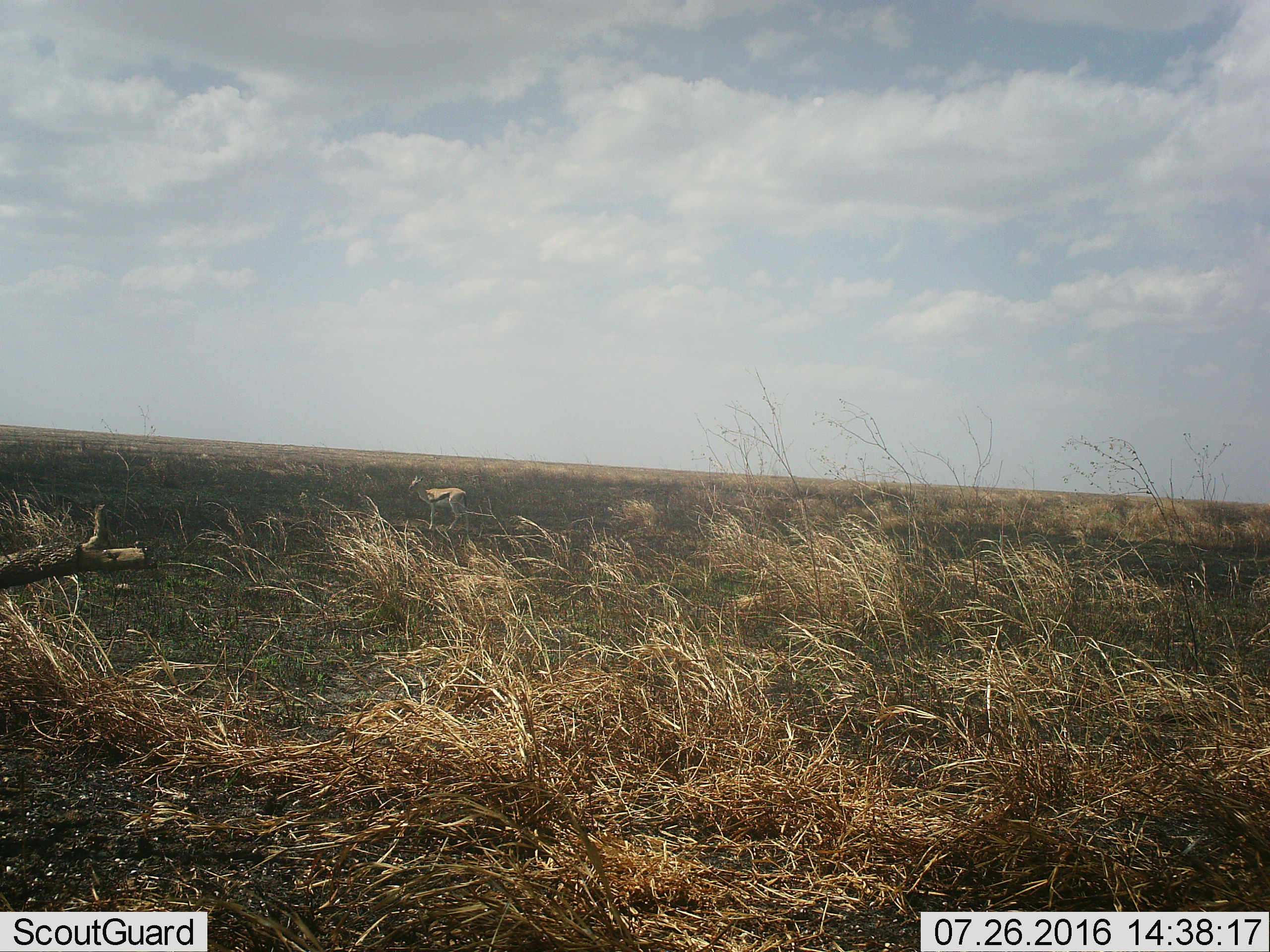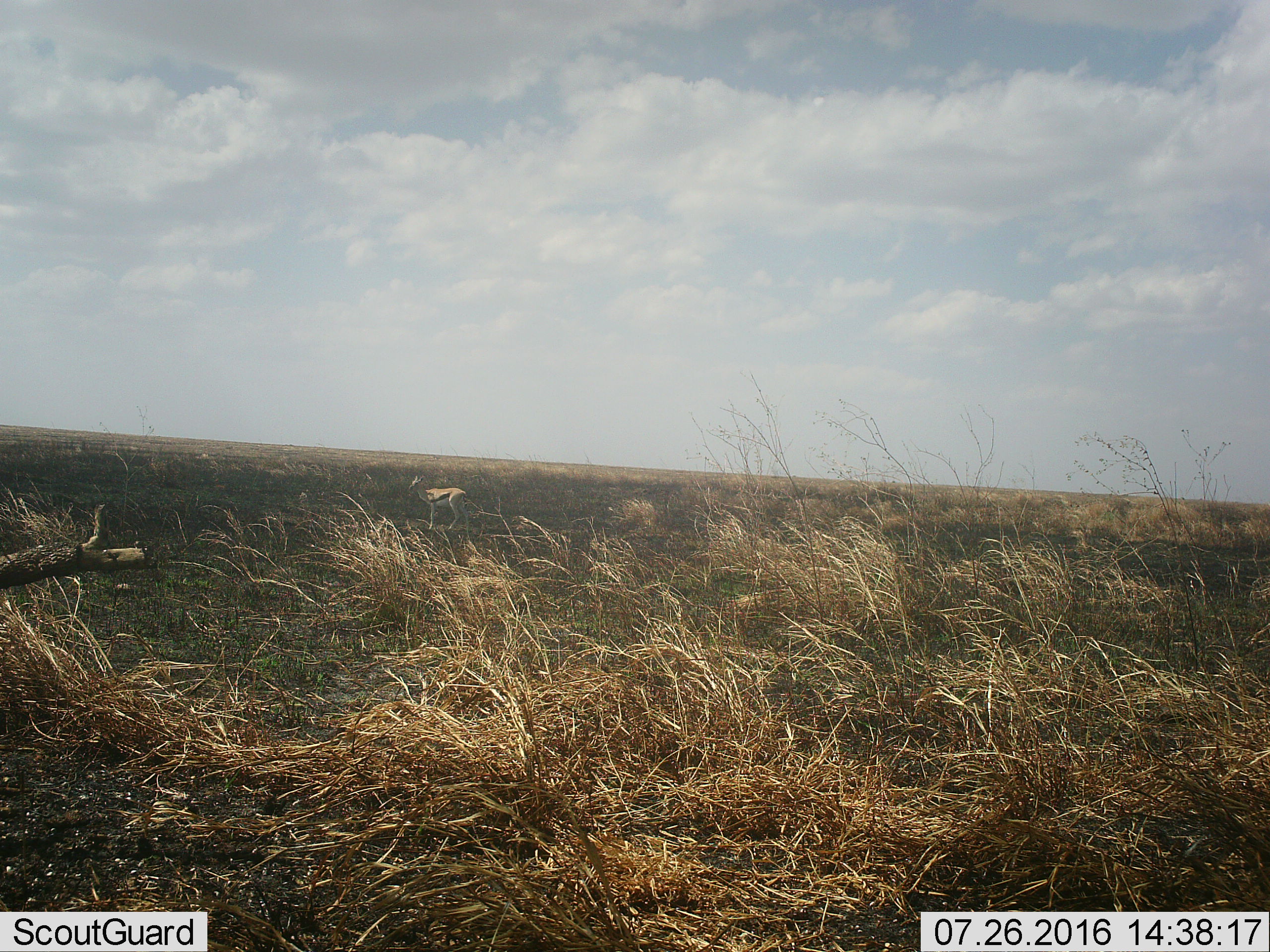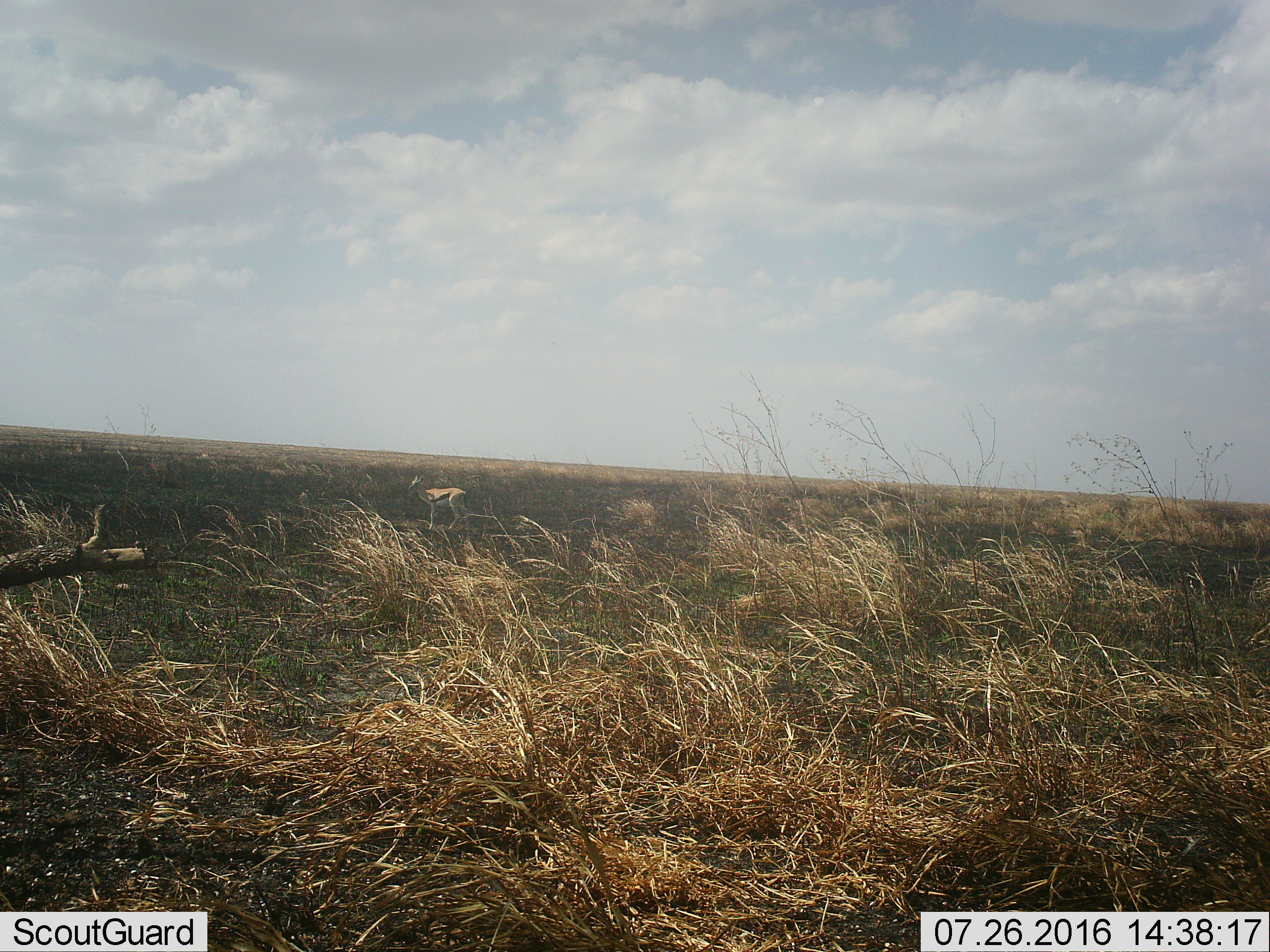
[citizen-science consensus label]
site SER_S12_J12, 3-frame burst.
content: unidentified animal